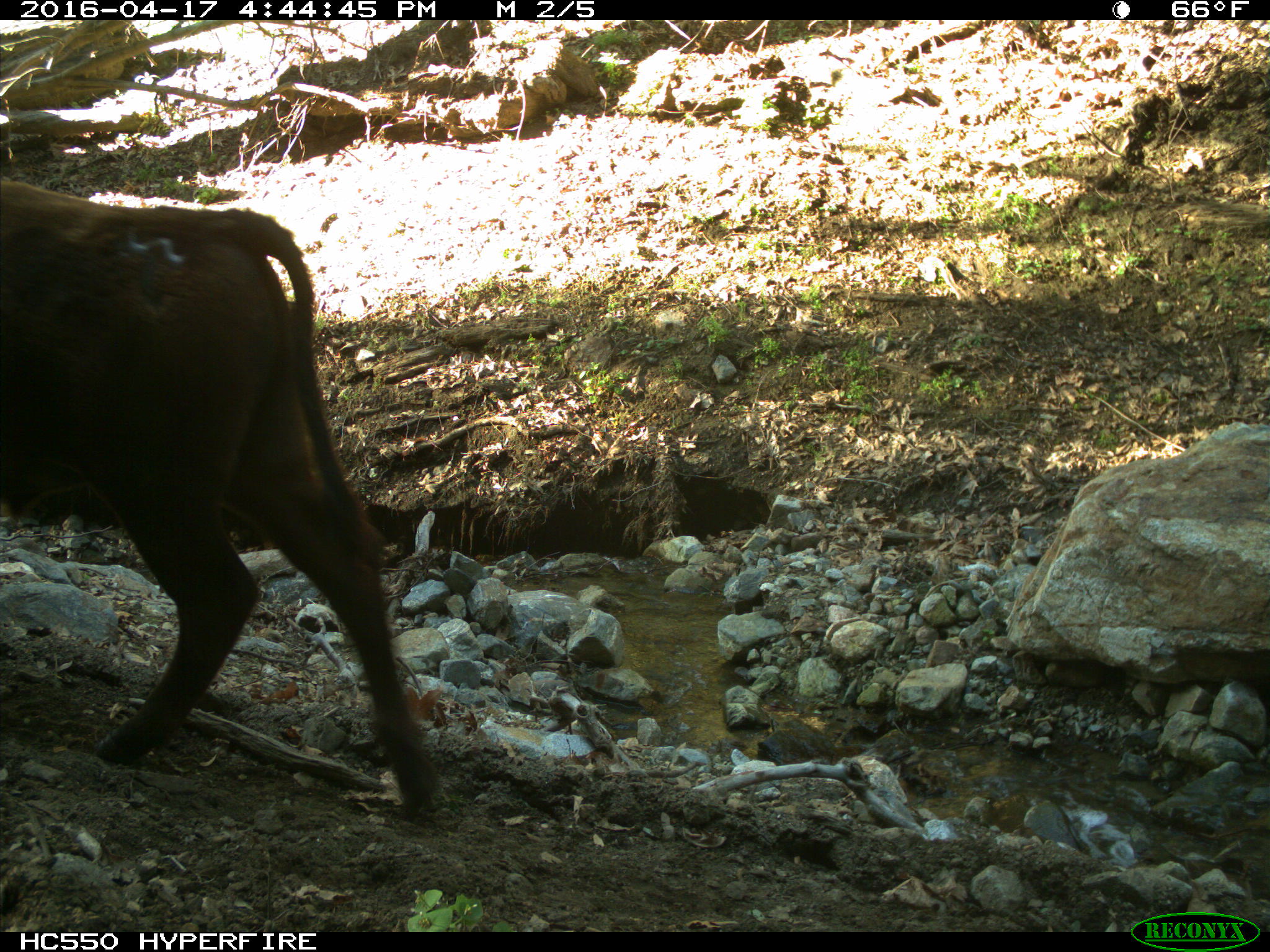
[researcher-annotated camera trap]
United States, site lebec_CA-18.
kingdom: Animalia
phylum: Chordata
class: Mammalia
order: Artiodactyla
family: Bovidae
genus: Bos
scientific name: Bos taurus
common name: domestic cow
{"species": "Bos taurus (domestic cow)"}